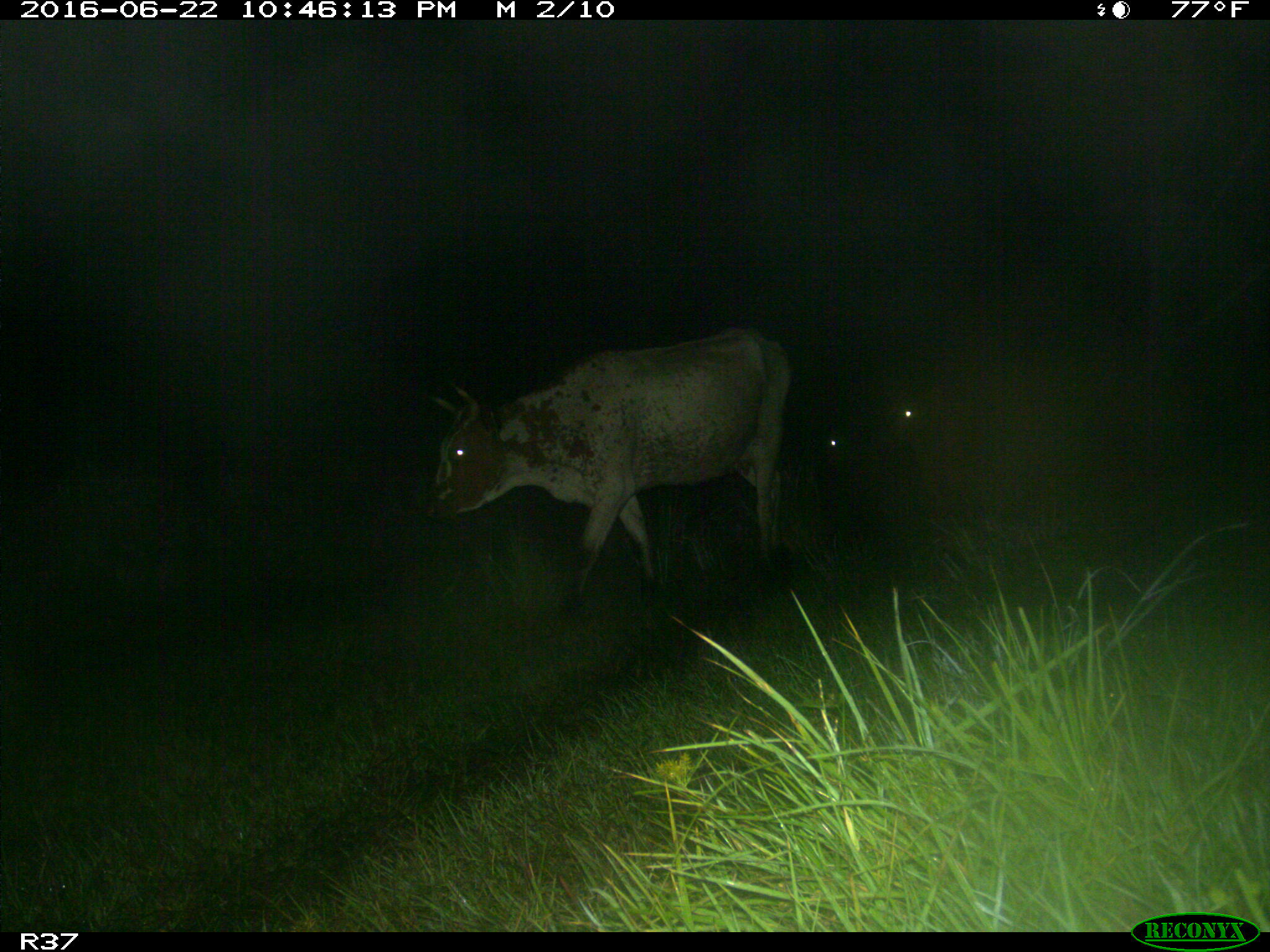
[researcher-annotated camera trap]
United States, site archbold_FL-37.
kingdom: Animalia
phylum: Chordata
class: Mammalia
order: Artiodactyla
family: Bovidae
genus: Bos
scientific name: Bos taurus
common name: domestic cow